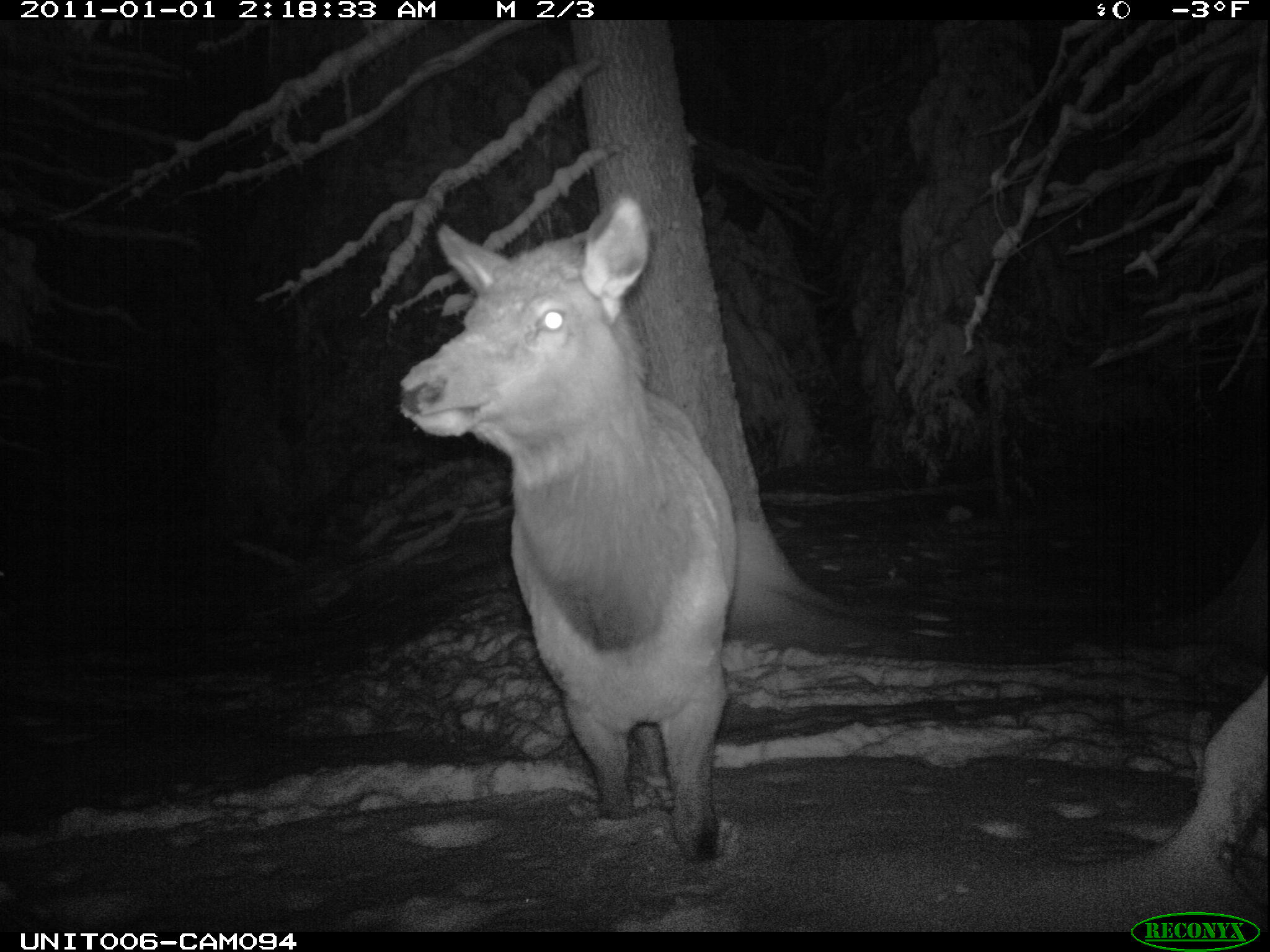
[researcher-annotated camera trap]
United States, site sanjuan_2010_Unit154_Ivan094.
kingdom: Animalia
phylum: Chordata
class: Mammalia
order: Artiodactyla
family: Cervidae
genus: Cervus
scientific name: Cervus elaphus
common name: red deer